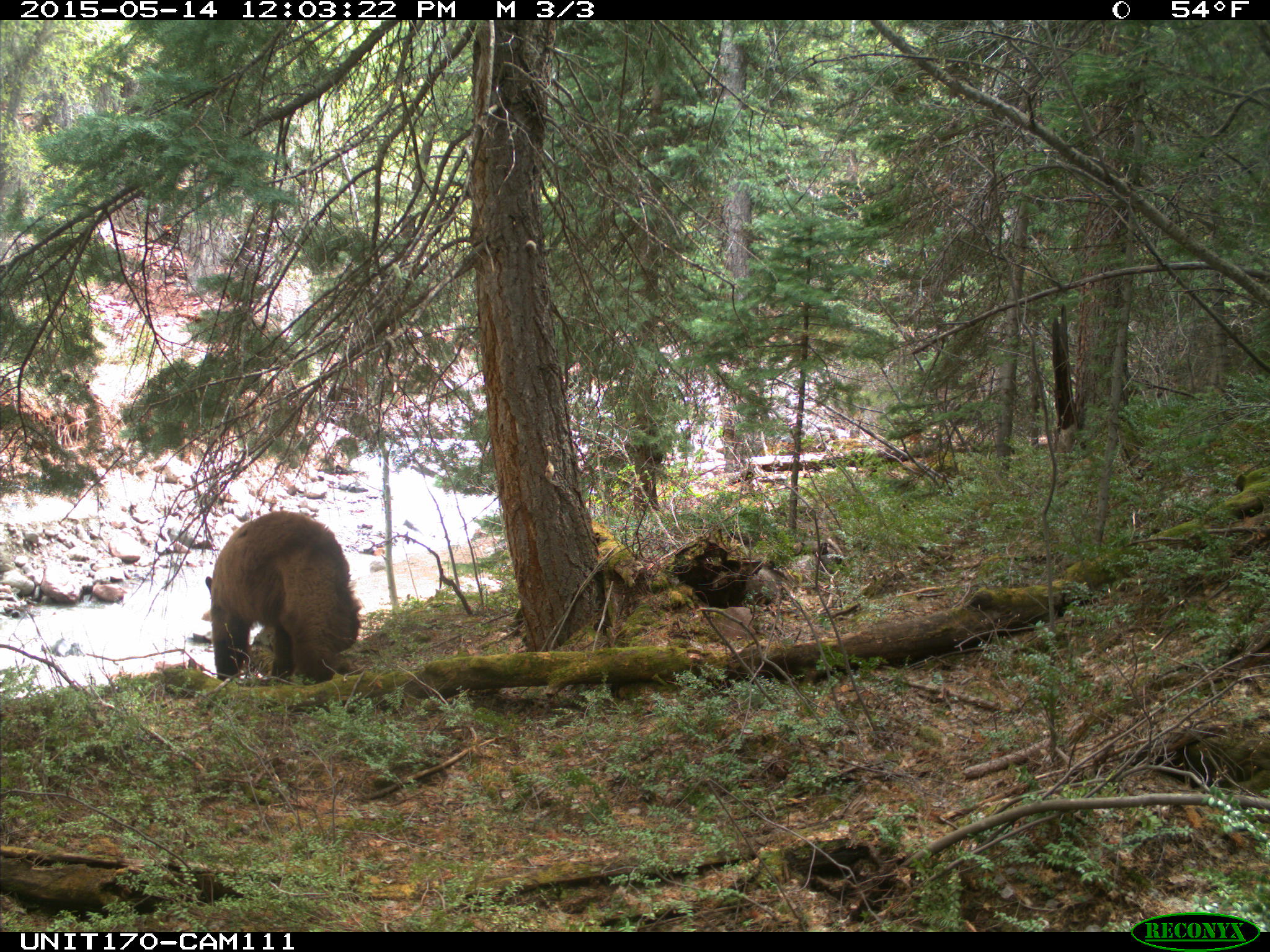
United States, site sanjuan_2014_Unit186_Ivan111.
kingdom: Animalia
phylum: Chordata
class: Mammalia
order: Carnivora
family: Ursidae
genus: Ursus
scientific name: Ursus americanus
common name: american black bear